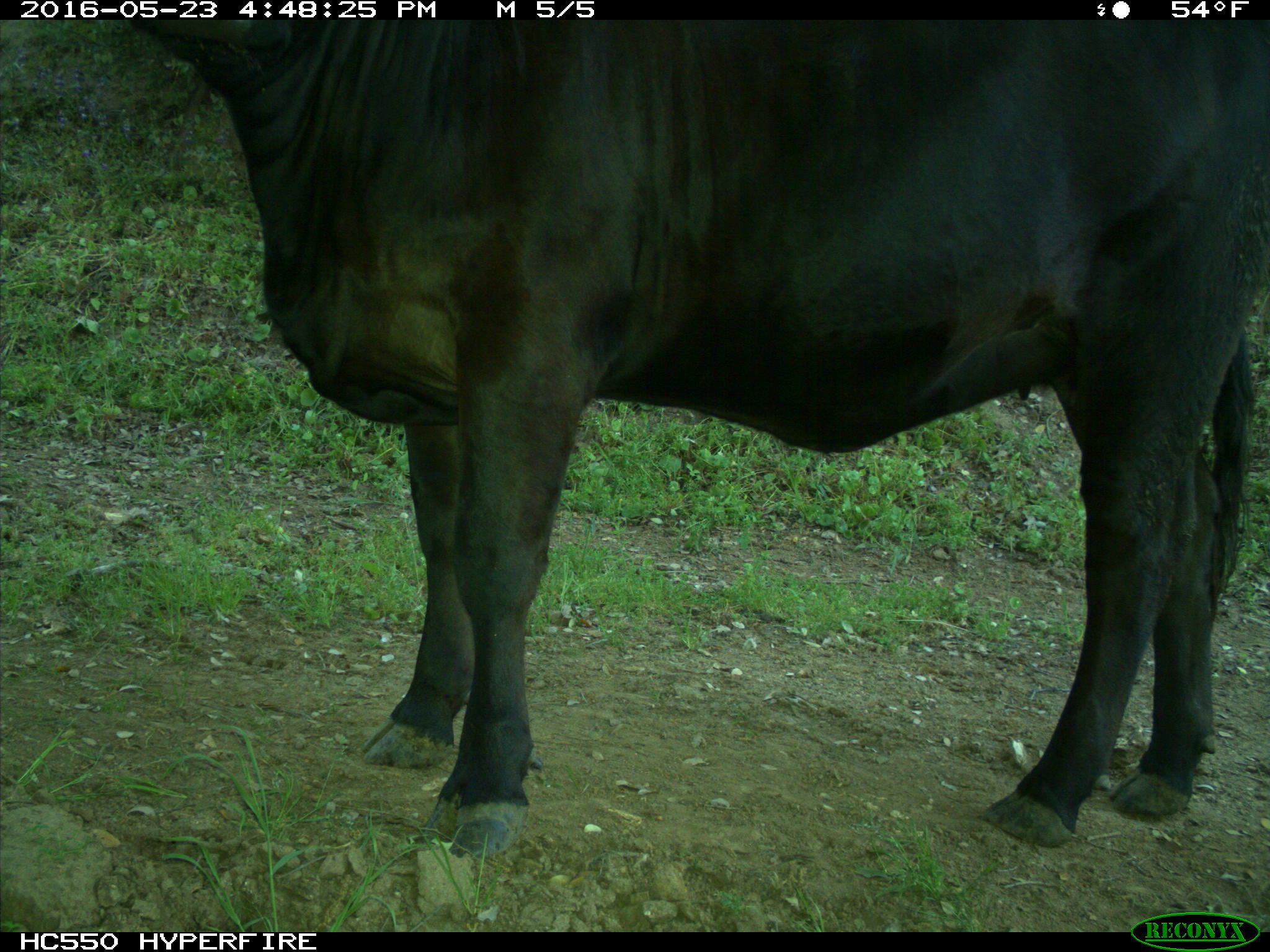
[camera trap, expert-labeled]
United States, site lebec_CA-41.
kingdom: Animalia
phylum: Chordata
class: Mammalia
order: Artiodactyla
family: Bovidae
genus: Bos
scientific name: Bos taurus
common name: domestic cow